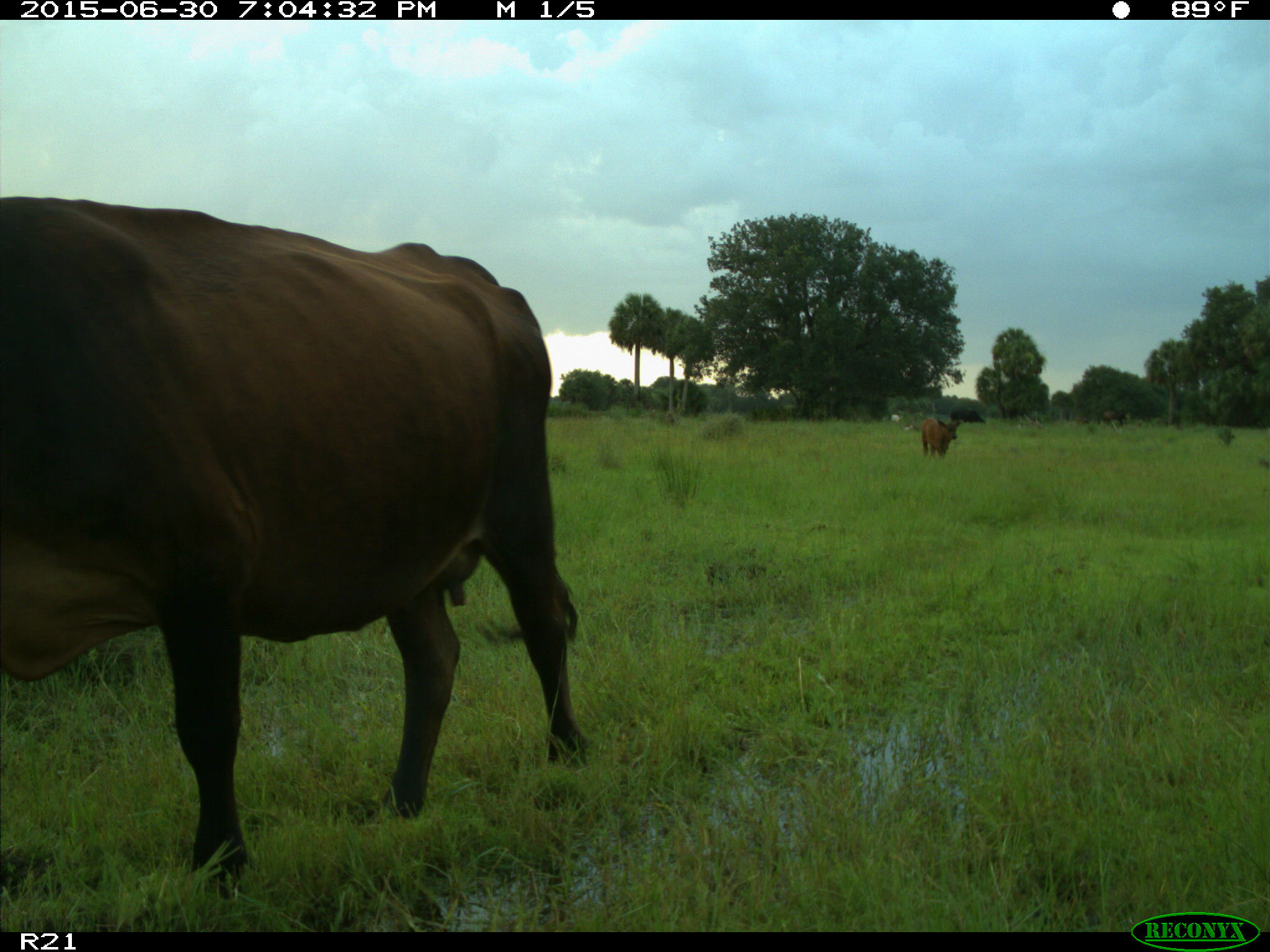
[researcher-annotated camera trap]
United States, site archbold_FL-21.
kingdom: Animalia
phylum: Chordata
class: Mammalia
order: Artiodactyla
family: Bovidae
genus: Bos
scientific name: Bos taurus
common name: domestic cow